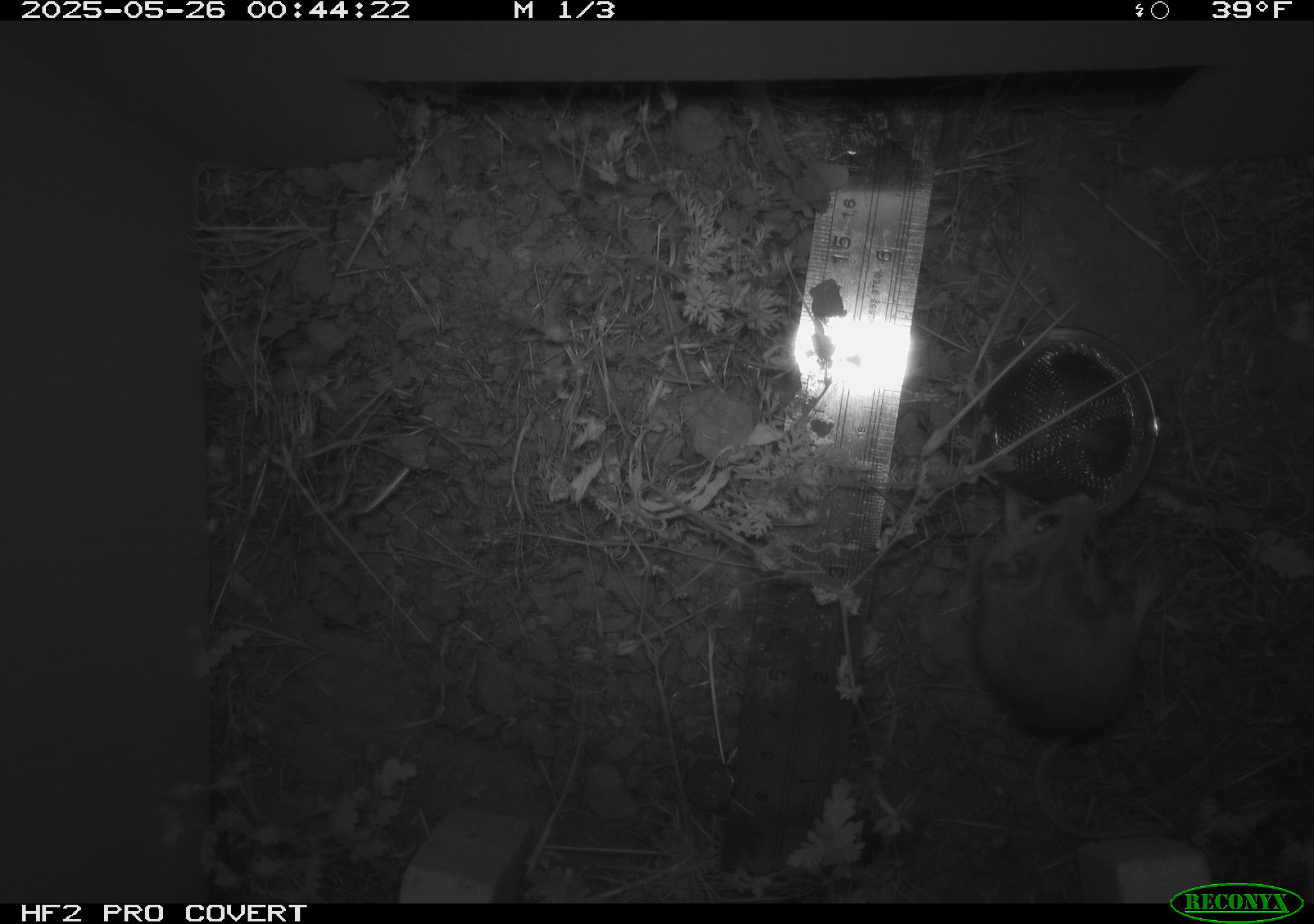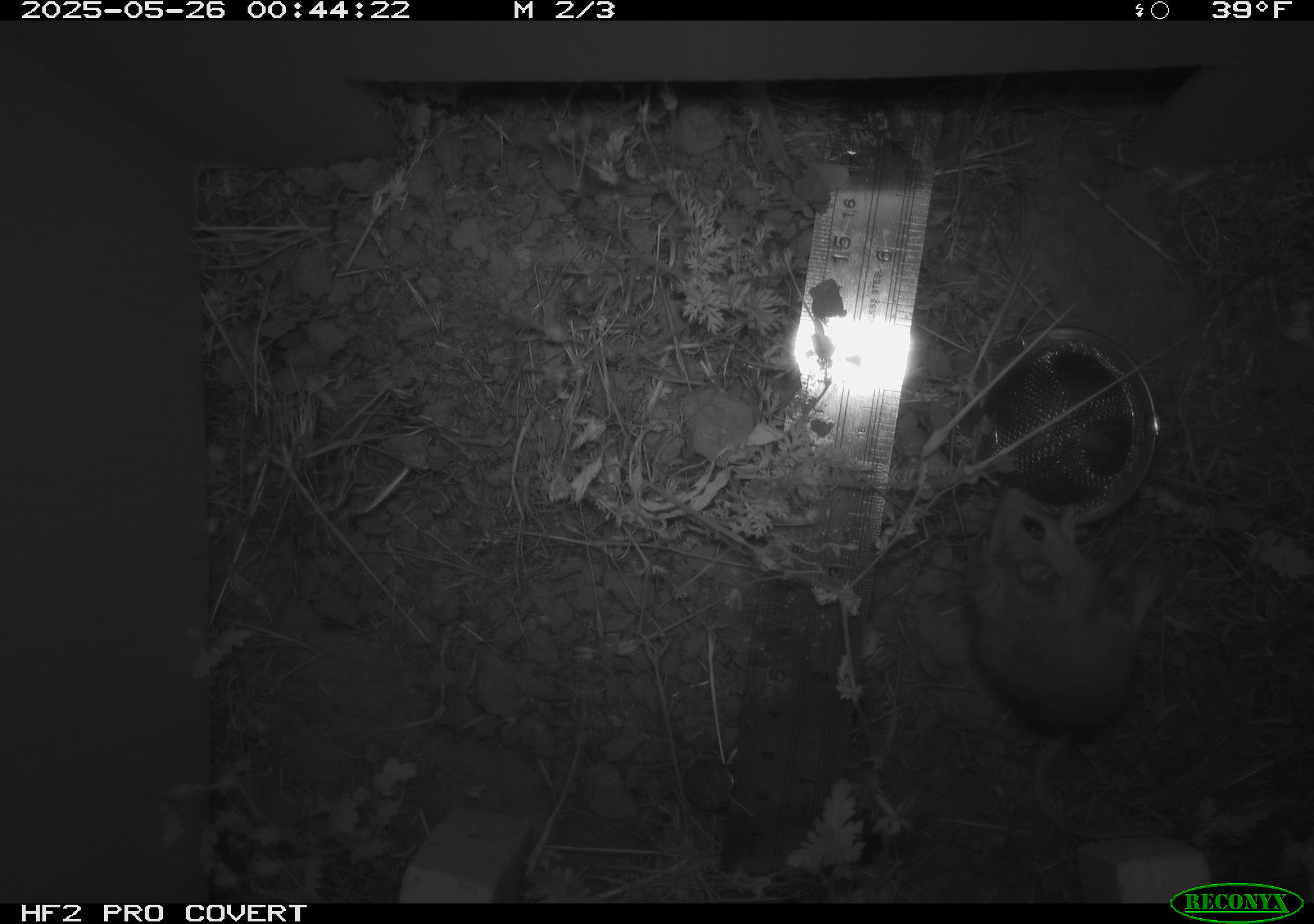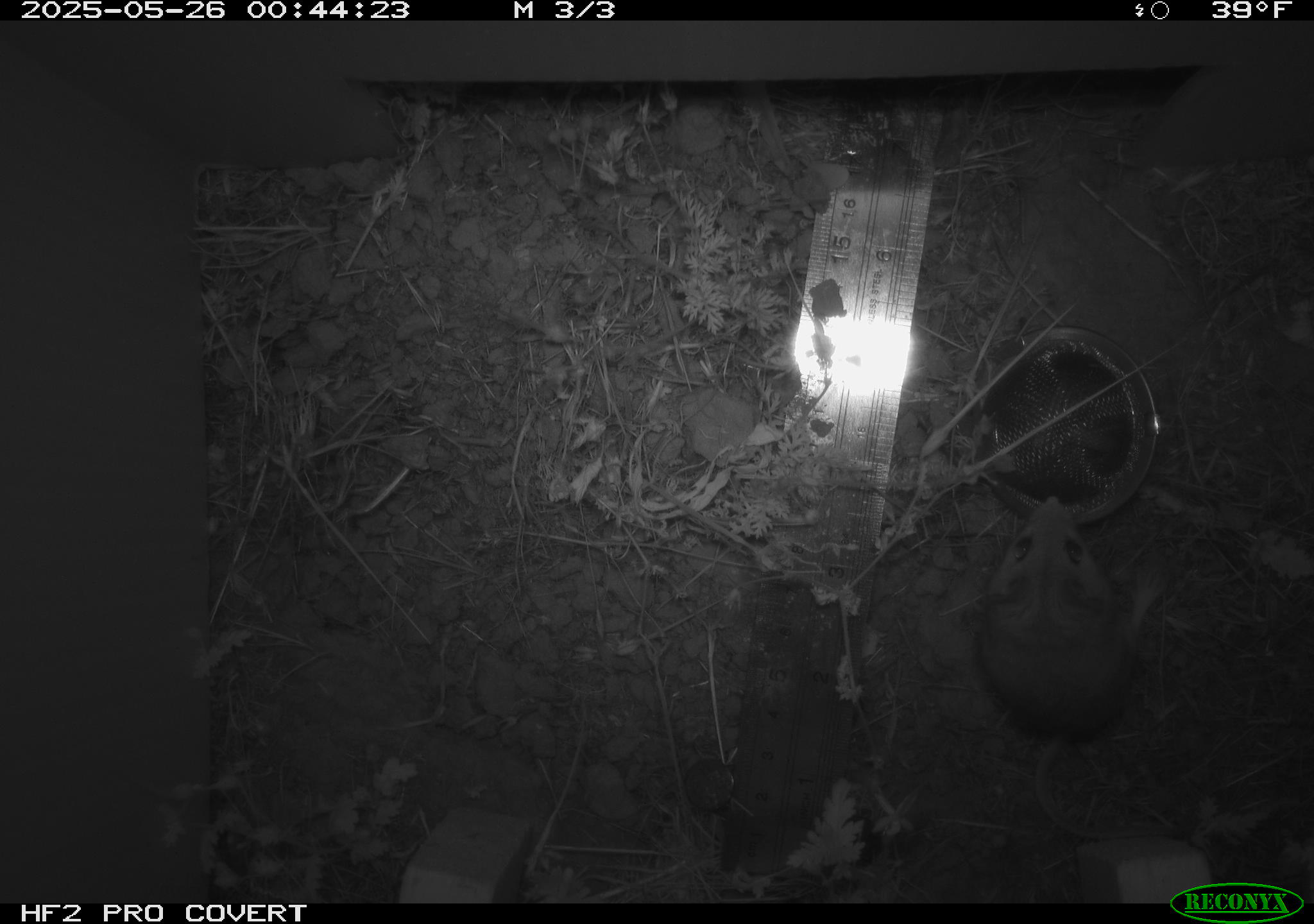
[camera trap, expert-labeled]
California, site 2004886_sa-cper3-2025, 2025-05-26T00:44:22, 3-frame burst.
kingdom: Animalia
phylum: Chordata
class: Mammalia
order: Rodentia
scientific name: Rodentia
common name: rodent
Rodent (Rodentia).